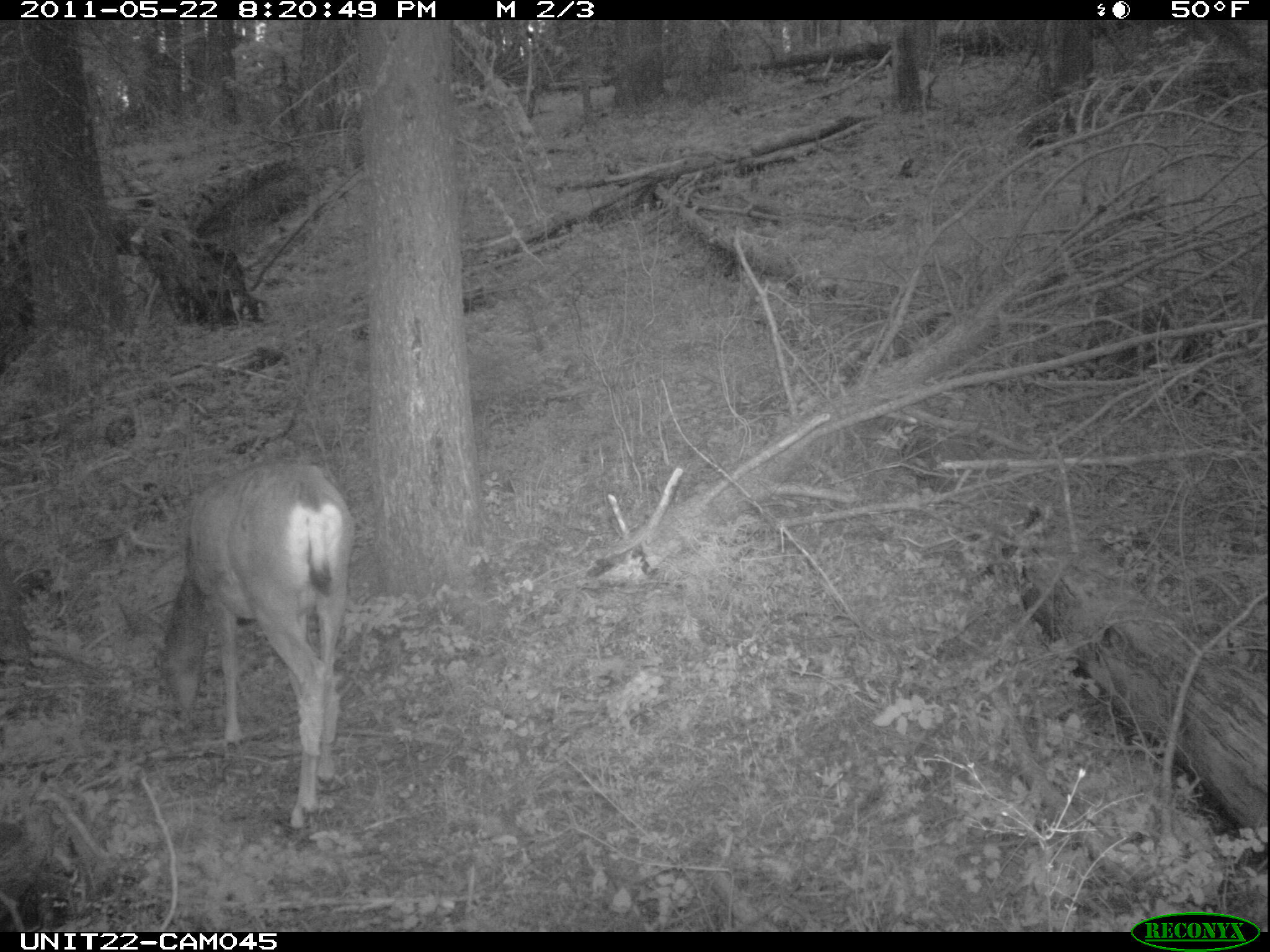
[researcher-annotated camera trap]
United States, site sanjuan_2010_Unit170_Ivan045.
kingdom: Animalia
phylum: Chordata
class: Mammalia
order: Artiodactyla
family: Cervidae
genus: Odocoileus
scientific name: Odocoileus hemionus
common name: mule deer